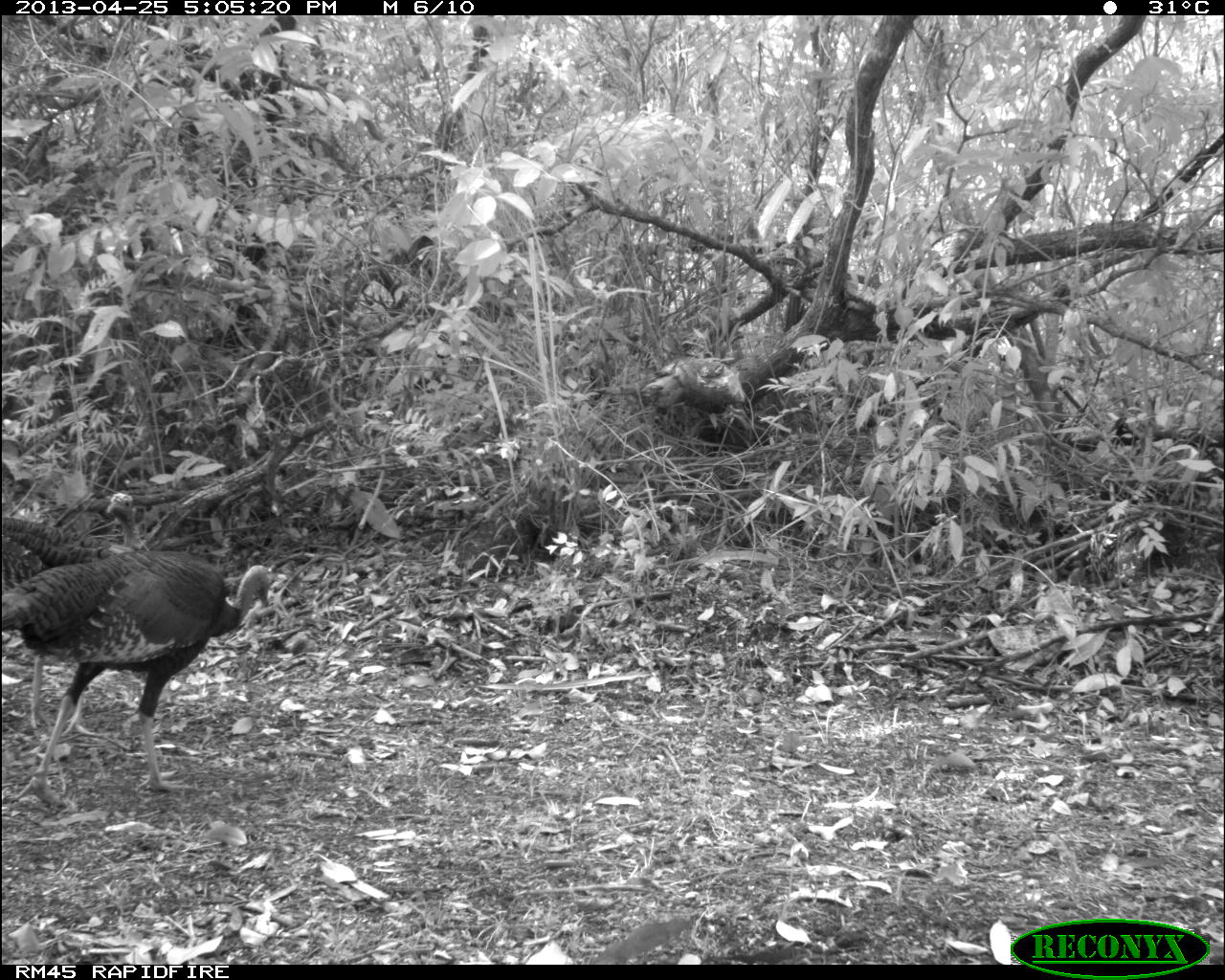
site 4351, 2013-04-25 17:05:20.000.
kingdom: Animalia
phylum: Chordata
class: Aves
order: Galliformes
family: Phasianidae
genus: Meleagris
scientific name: Meleagris ocellata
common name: ocellated turkey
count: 3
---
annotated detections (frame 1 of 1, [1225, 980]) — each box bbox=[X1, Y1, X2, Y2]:
meleagris ocellata: bbox=[5, 510, 278, 807]; bbox=[0, 490, 104, 735]